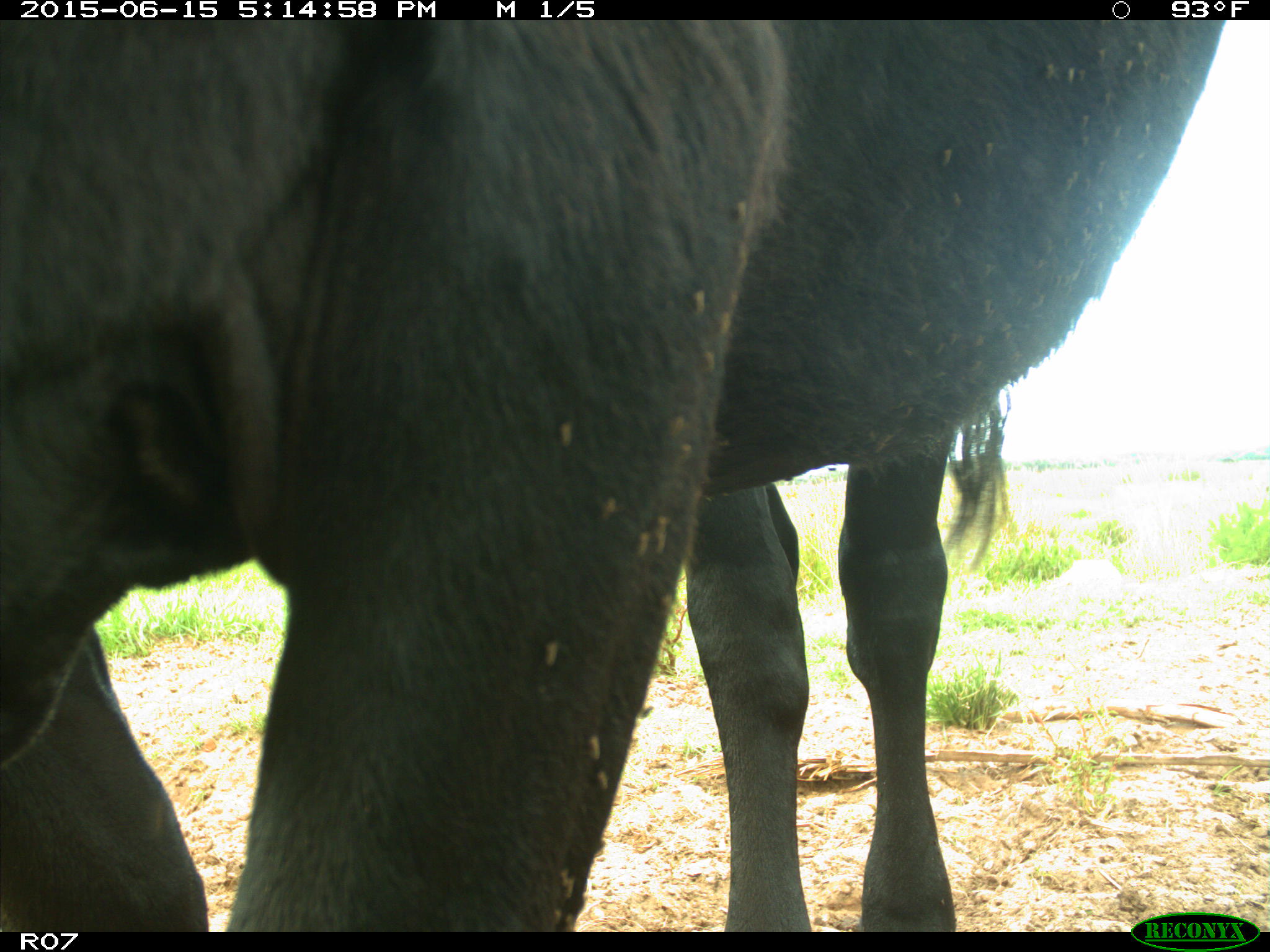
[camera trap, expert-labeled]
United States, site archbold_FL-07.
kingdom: Animalia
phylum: Chordata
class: Mammalia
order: Artiodactyla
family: Bovidae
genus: Bos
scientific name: Bos taurus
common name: domestic cow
Bos taurus (domestic cow).